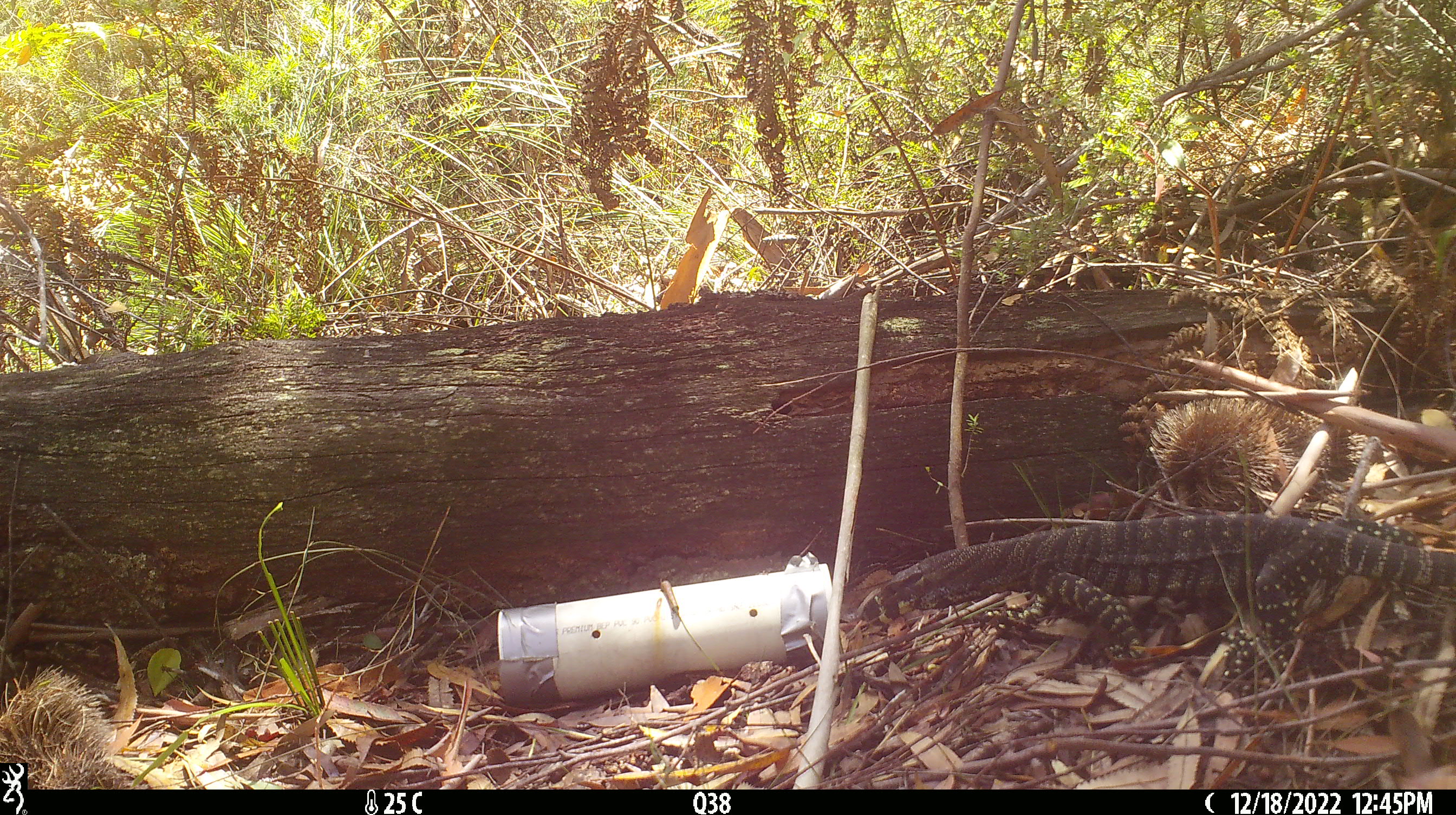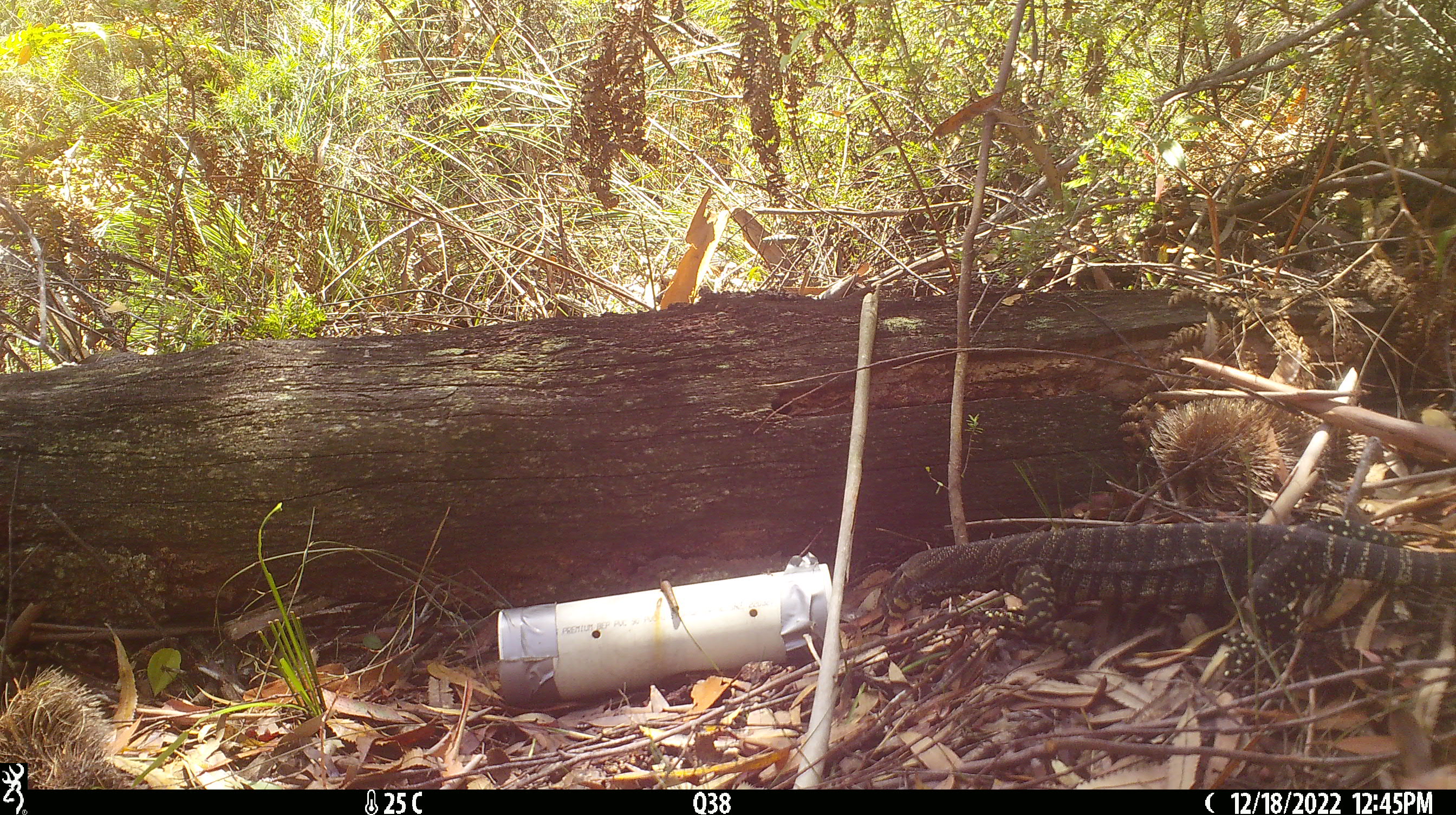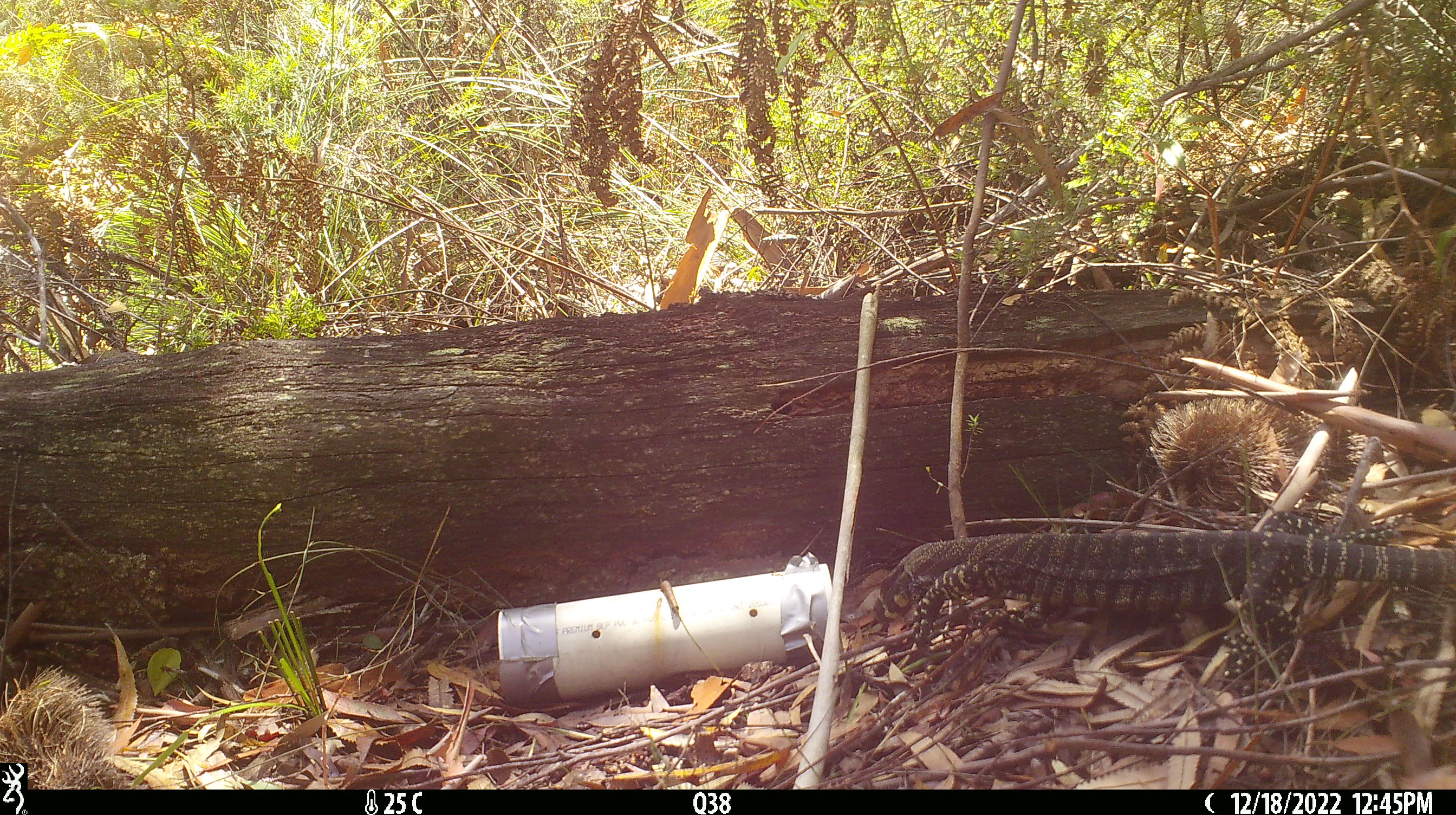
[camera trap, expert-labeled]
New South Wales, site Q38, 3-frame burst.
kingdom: Animalia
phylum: Chordata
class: Reptilia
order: Squamata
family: Varanidae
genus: Varanus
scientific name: Varanus varius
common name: lace monitor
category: goanna